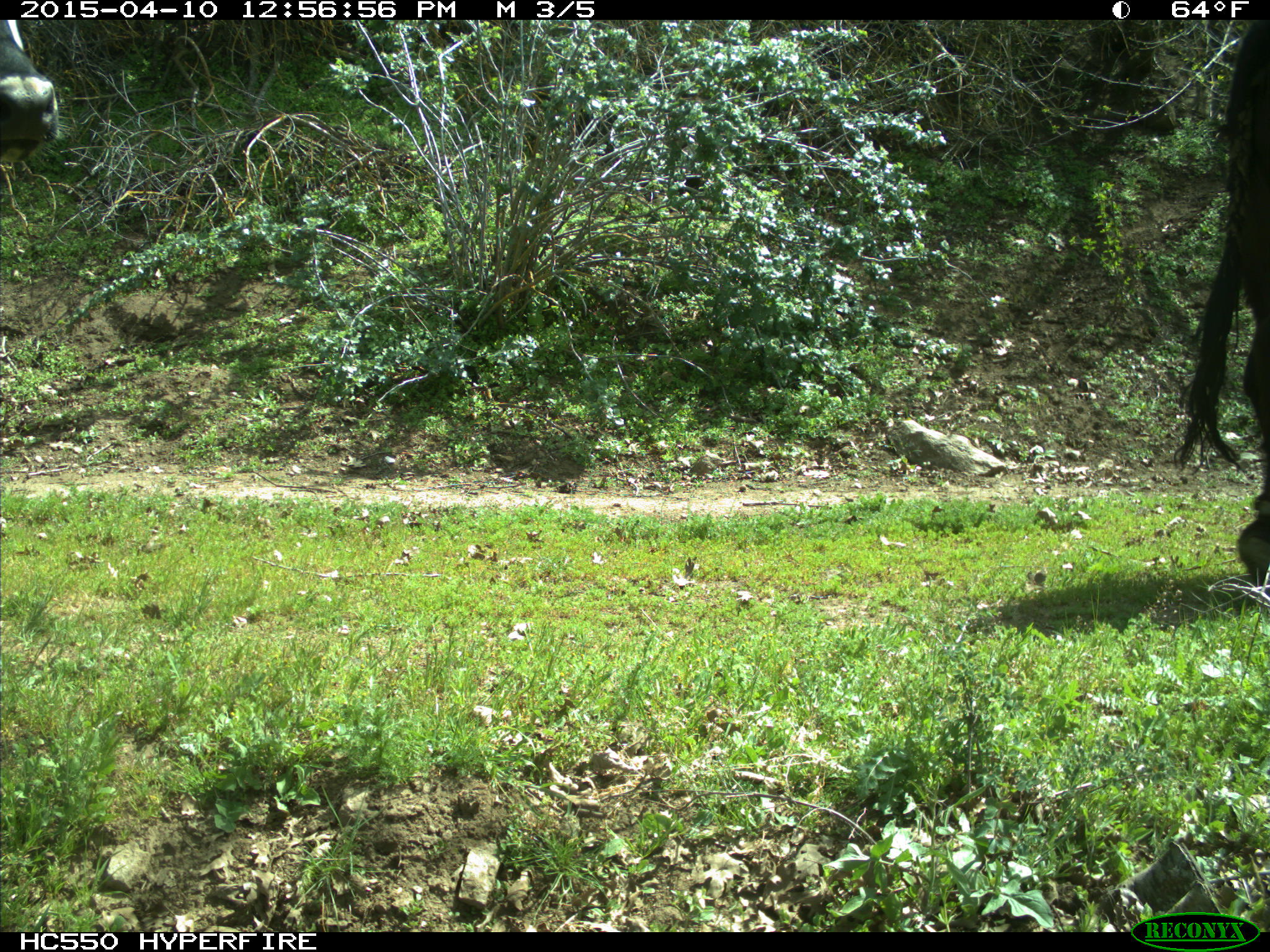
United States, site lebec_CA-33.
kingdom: Animalia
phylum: Chordata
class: Mammalia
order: Artiodactyla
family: Bovidae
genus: Bos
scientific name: Bos taurus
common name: domestic cow